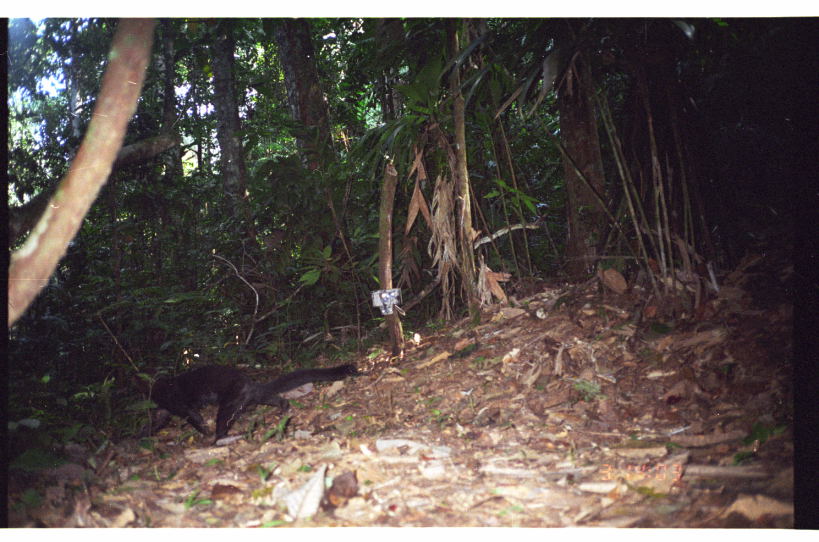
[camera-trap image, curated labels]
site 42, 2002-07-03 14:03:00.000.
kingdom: Animalia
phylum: Chordata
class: Mammalia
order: Carnivora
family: Mustelidae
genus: Eira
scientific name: Eira barbara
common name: tayra